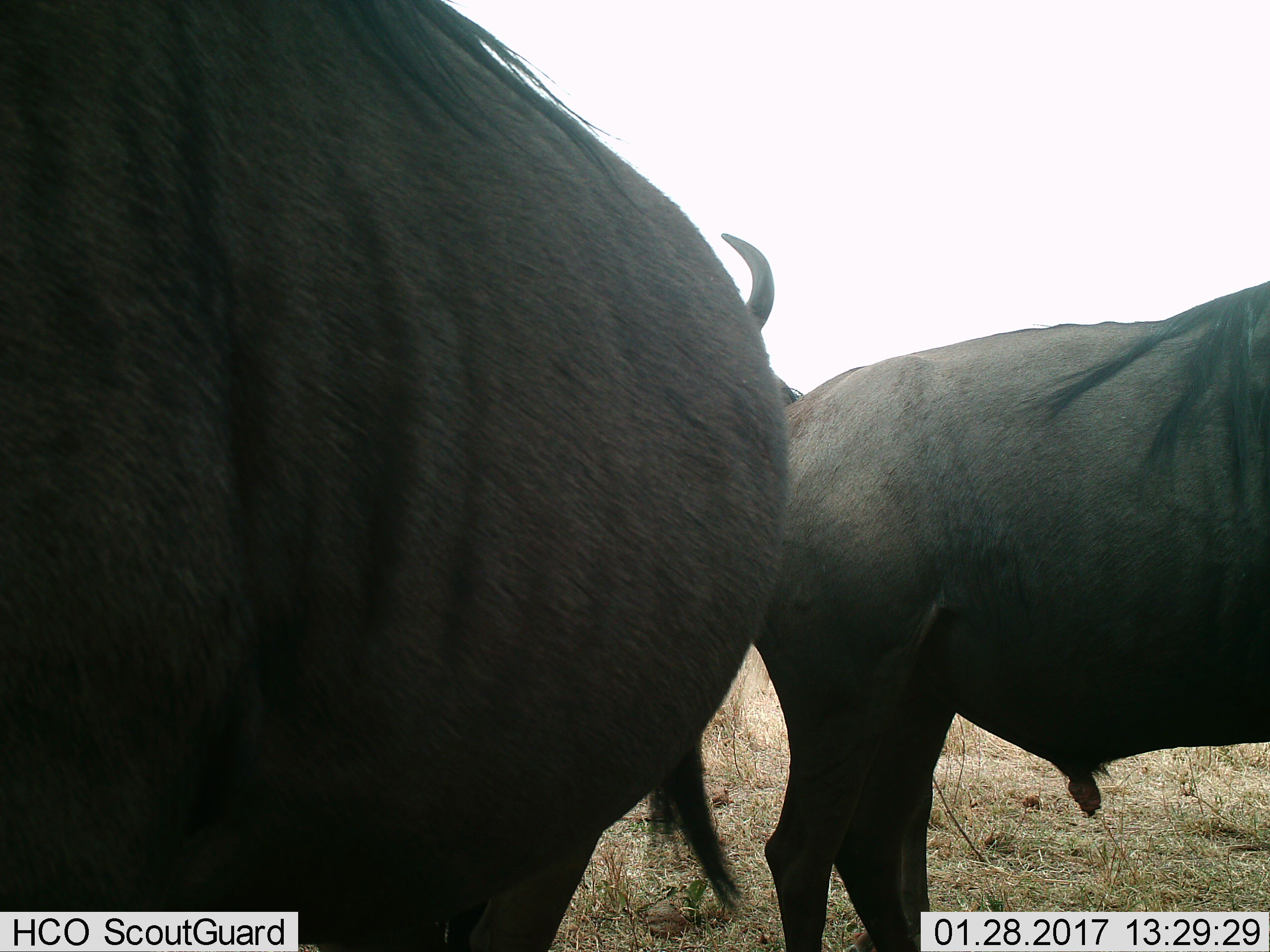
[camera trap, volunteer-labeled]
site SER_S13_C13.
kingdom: Animalia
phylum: Chordata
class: Mammalia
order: Artiodactyla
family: Bovidae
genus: Connochaetes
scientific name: Connochaetes taurinus taurinus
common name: blue wildebeest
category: wildebeestblue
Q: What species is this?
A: Wildebeestblue (blue wildebeest) (Connochaetes taurinus taurinus).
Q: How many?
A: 2.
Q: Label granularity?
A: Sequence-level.